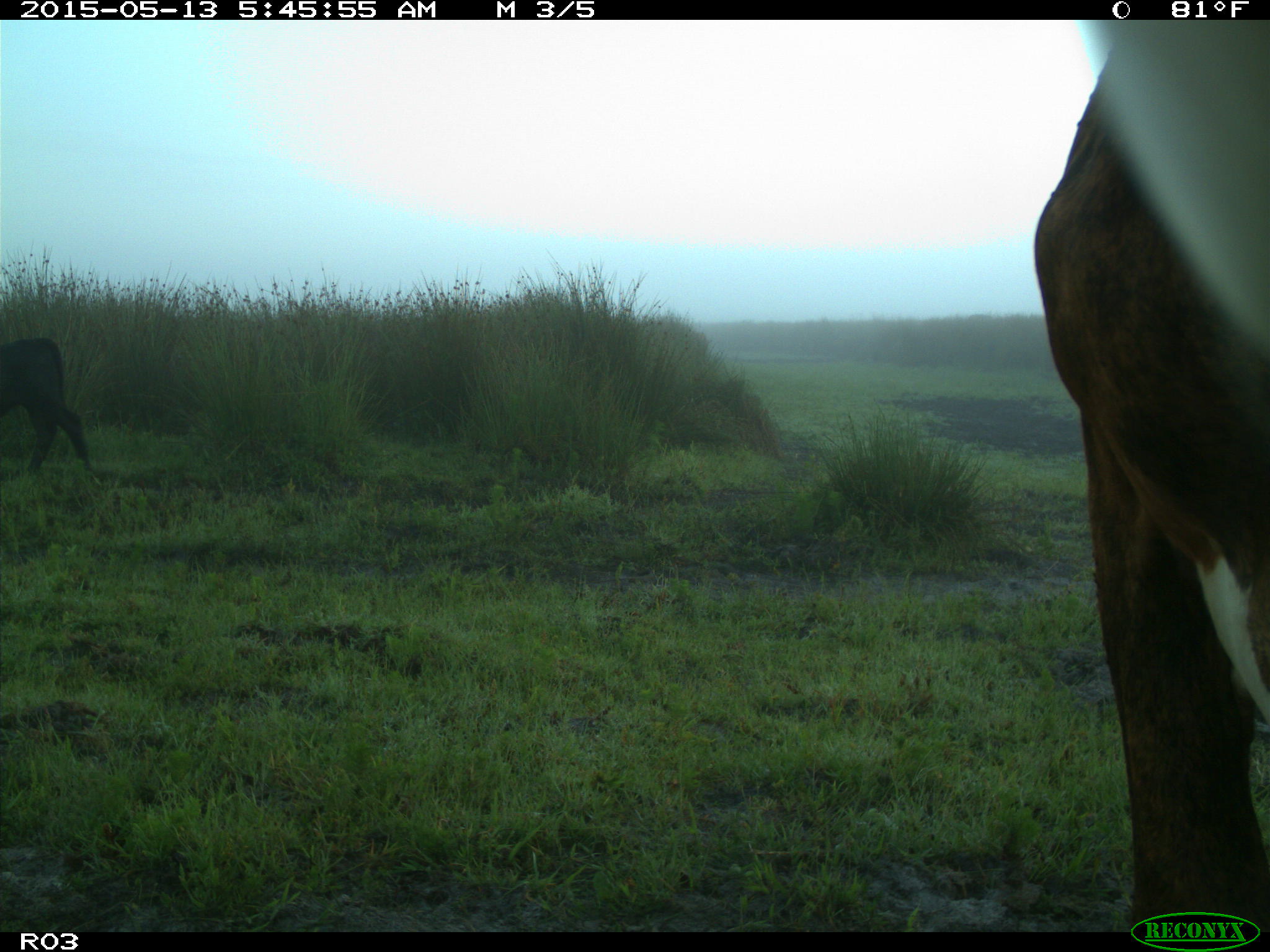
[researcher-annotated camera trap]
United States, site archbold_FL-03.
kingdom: Animalia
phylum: Chordata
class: Mammalia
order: Artiodactyla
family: Bovidae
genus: Bos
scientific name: Bos taurus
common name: domestic cow